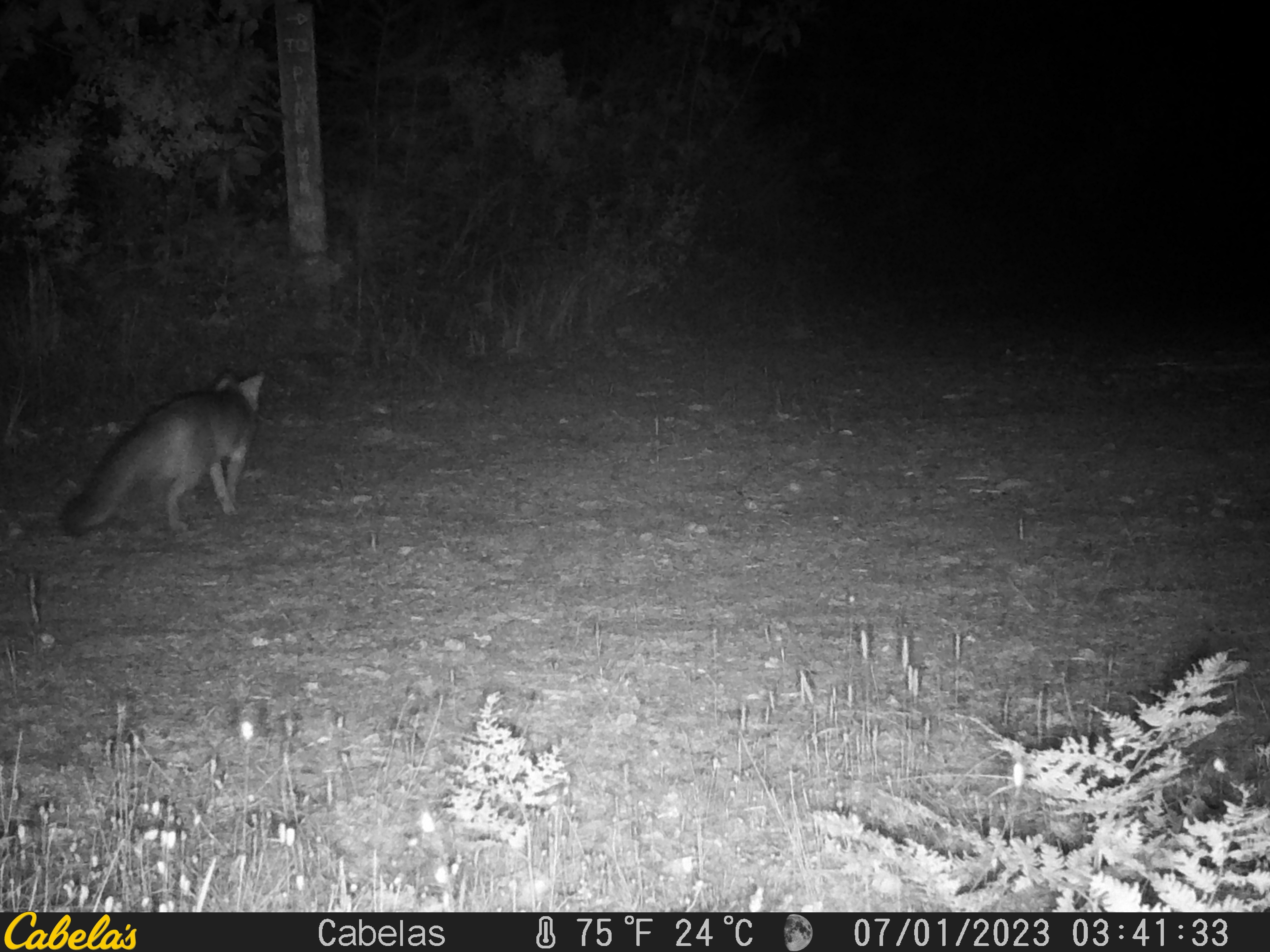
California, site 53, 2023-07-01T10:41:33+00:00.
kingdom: Animalia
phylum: Chordata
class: Mammalia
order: Carnivora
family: Canidae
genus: Urocyon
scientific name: Urocyon cinereoargenteus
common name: gray fox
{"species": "gray fox (Urocyon cinereoargenteus)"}